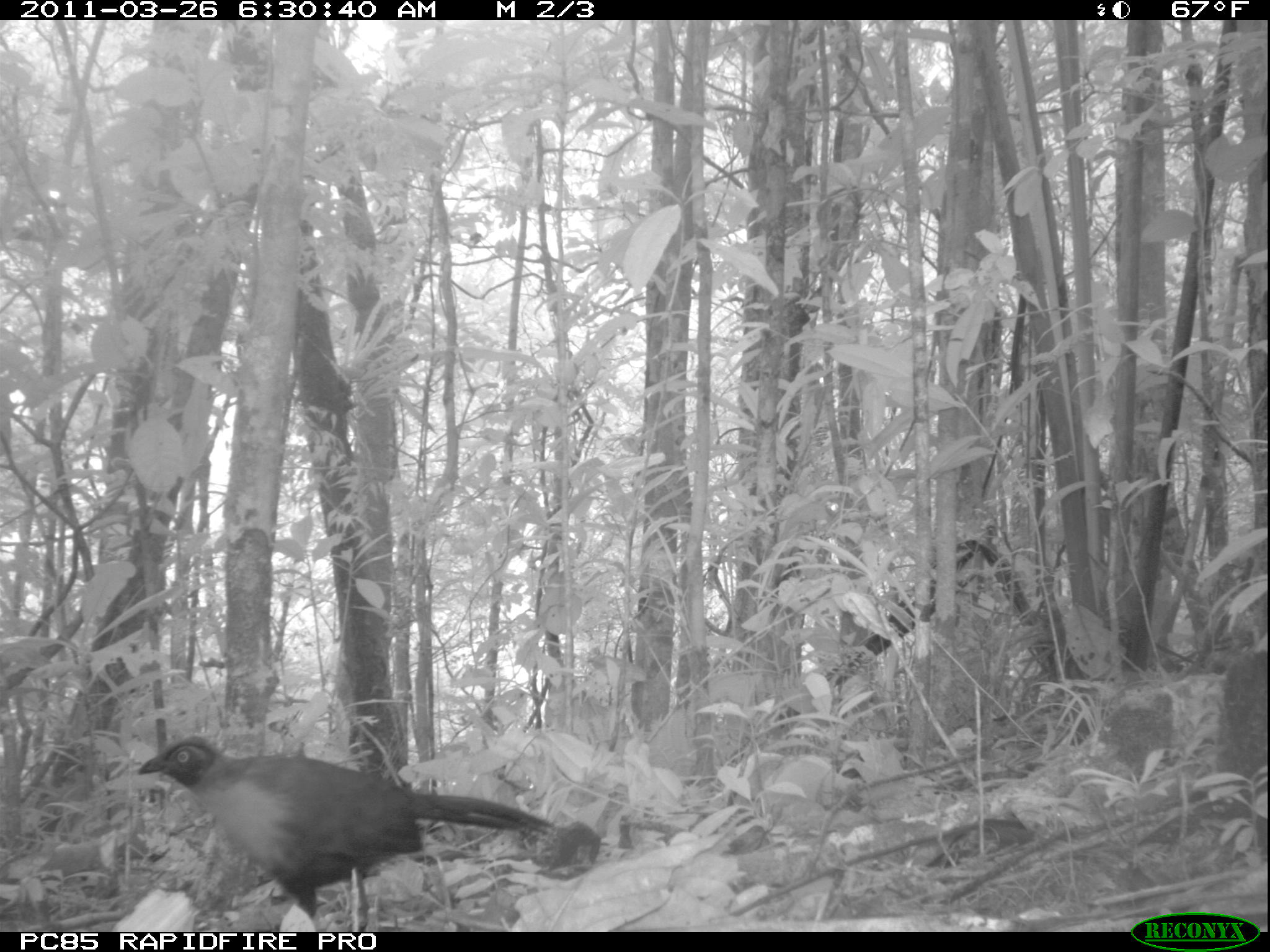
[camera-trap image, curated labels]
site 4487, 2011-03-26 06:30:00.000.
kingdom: Animalia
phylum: Chordata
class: Aves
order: Cuculiformes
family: Cuculidae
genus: Coua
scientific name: Coua serriana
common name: red-breasted coua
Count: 1.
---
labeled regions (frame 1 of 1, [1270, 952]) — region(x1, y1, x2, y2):
coua serriana: region(137, 734, 553, 931)